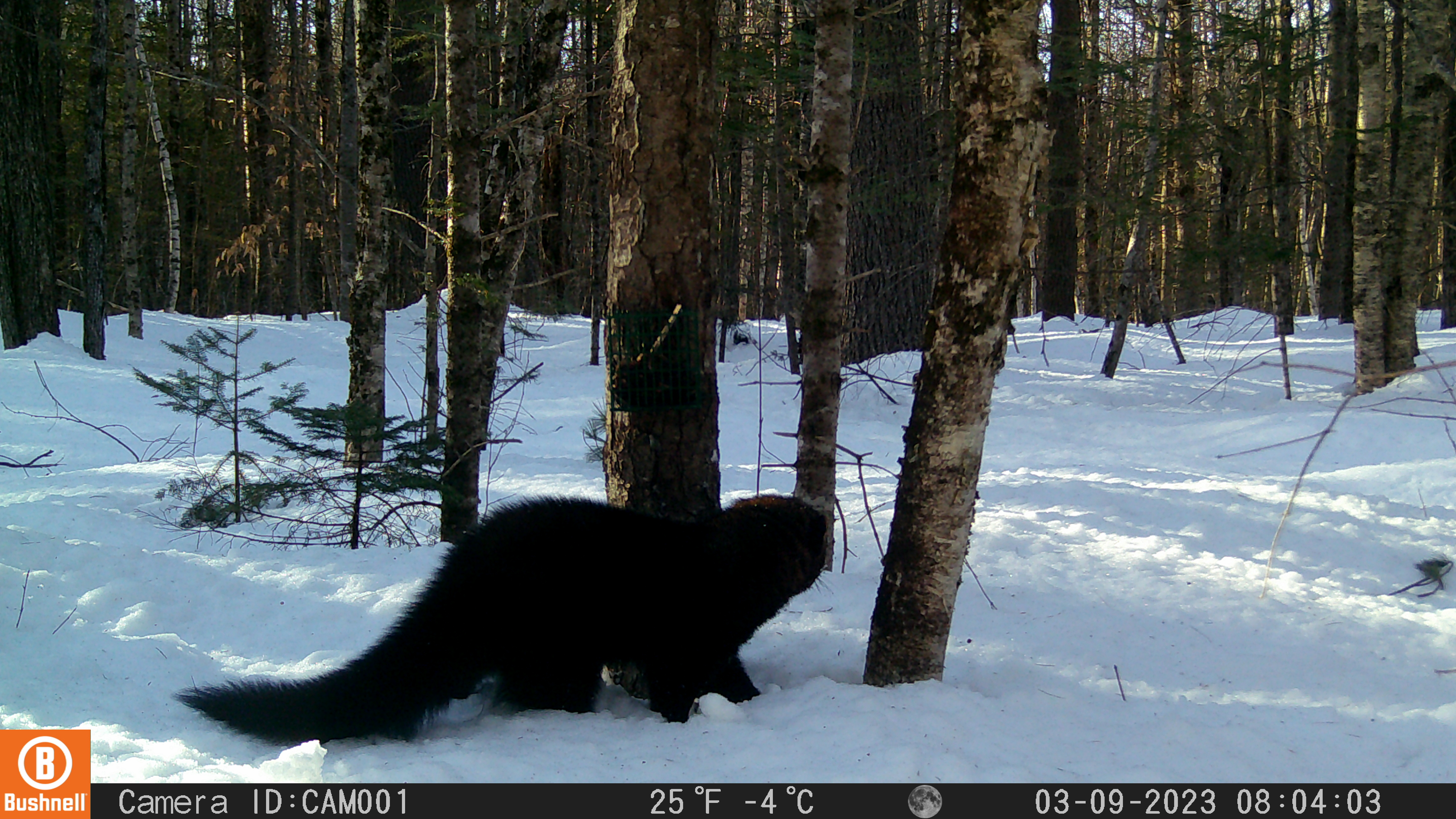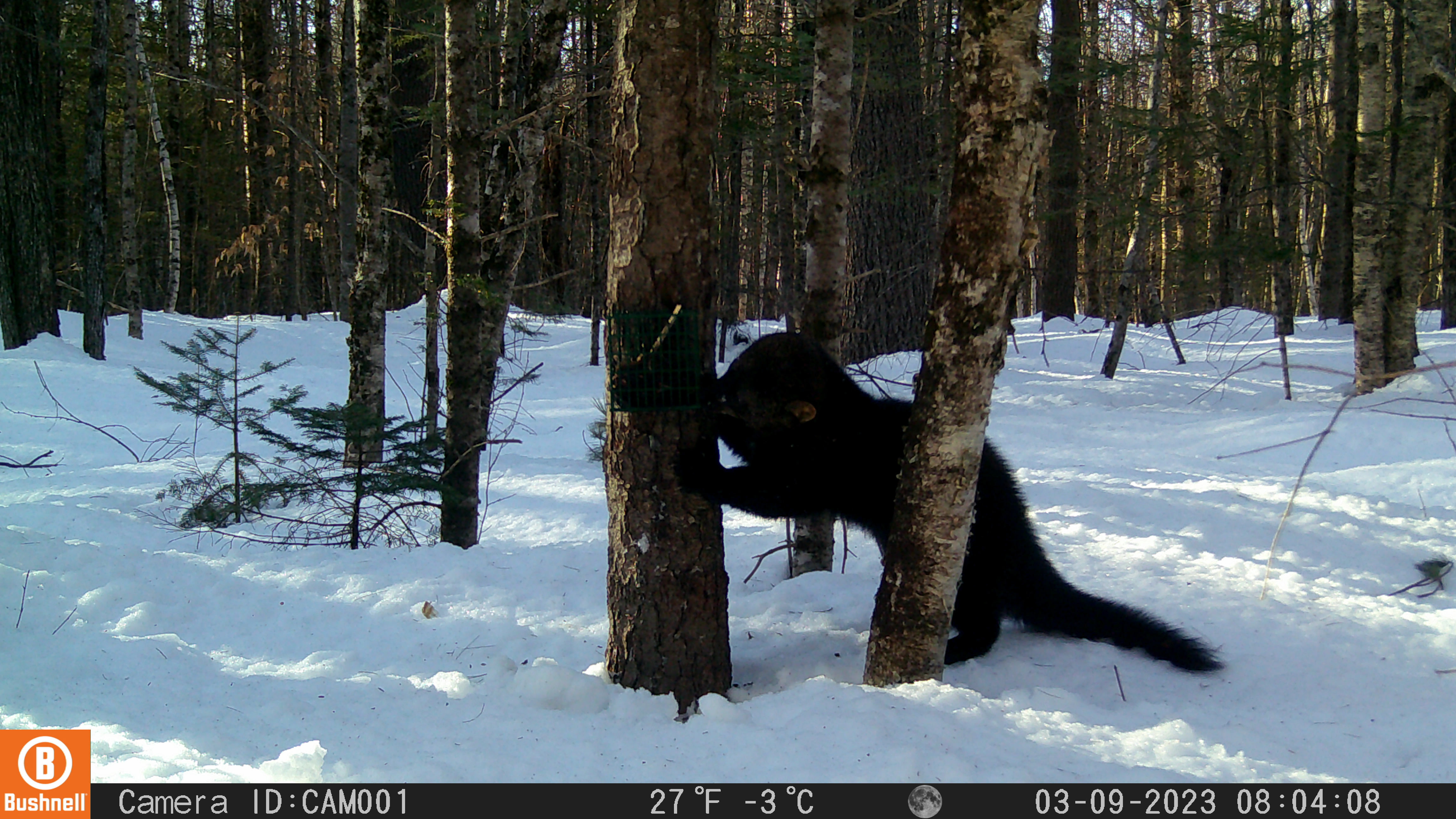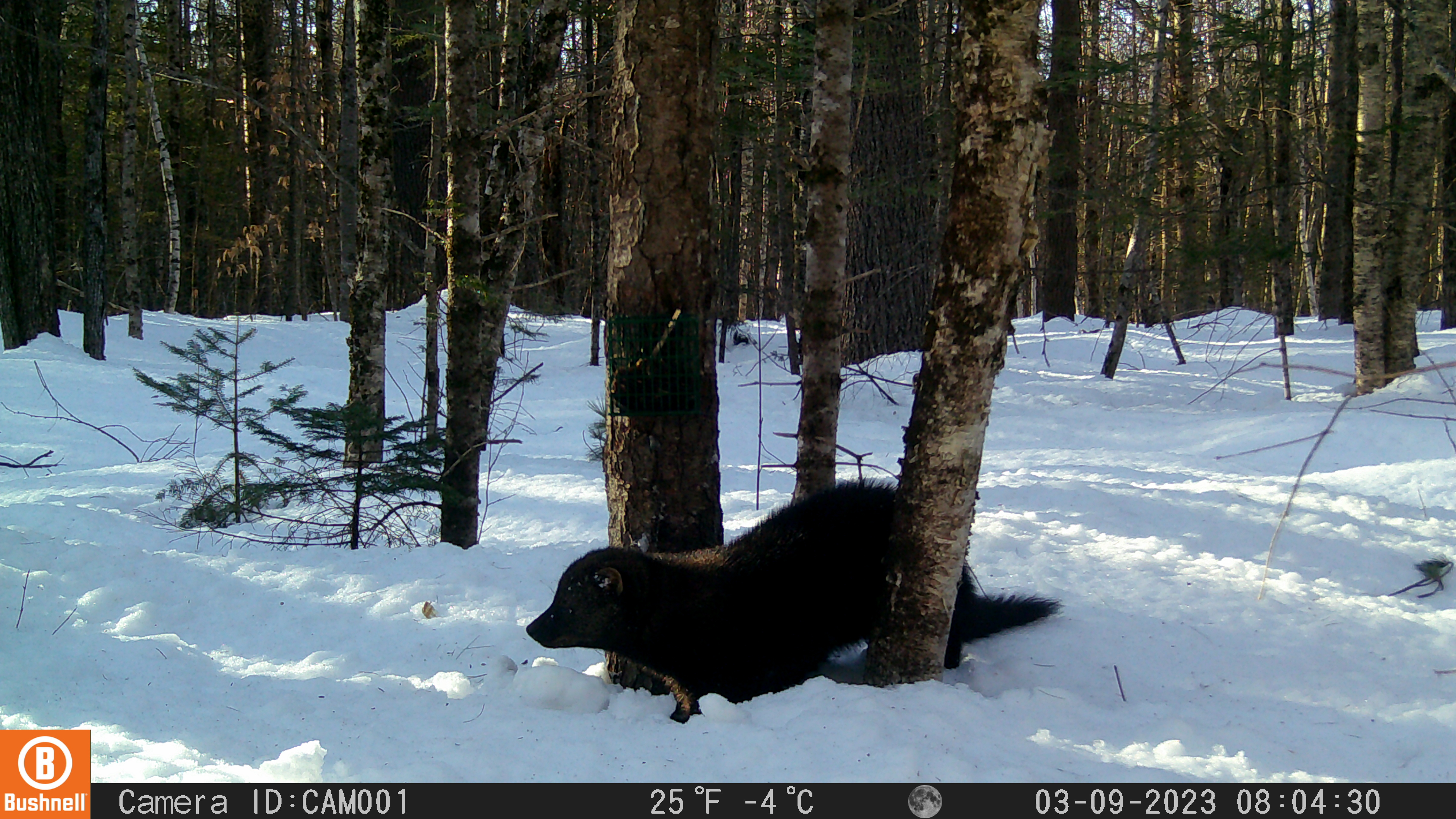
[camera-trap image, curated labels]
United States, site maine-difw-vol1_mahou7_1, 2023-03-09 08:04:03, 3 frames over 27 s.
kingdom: Animalia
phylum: Chordata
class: Mammalia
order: Carnivora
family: Mustelidae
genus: Pekania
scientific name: Pekania pennanti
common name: fisher